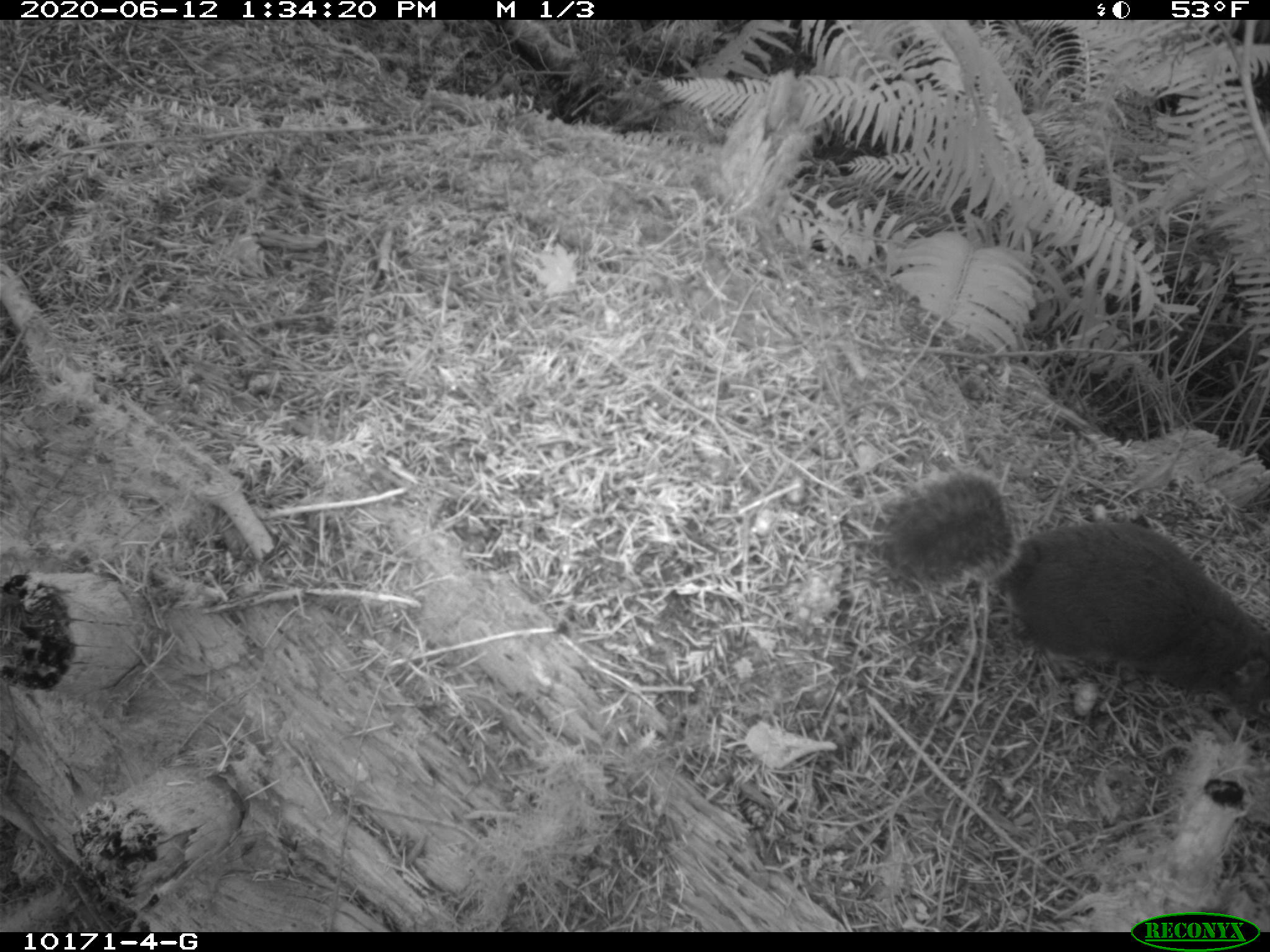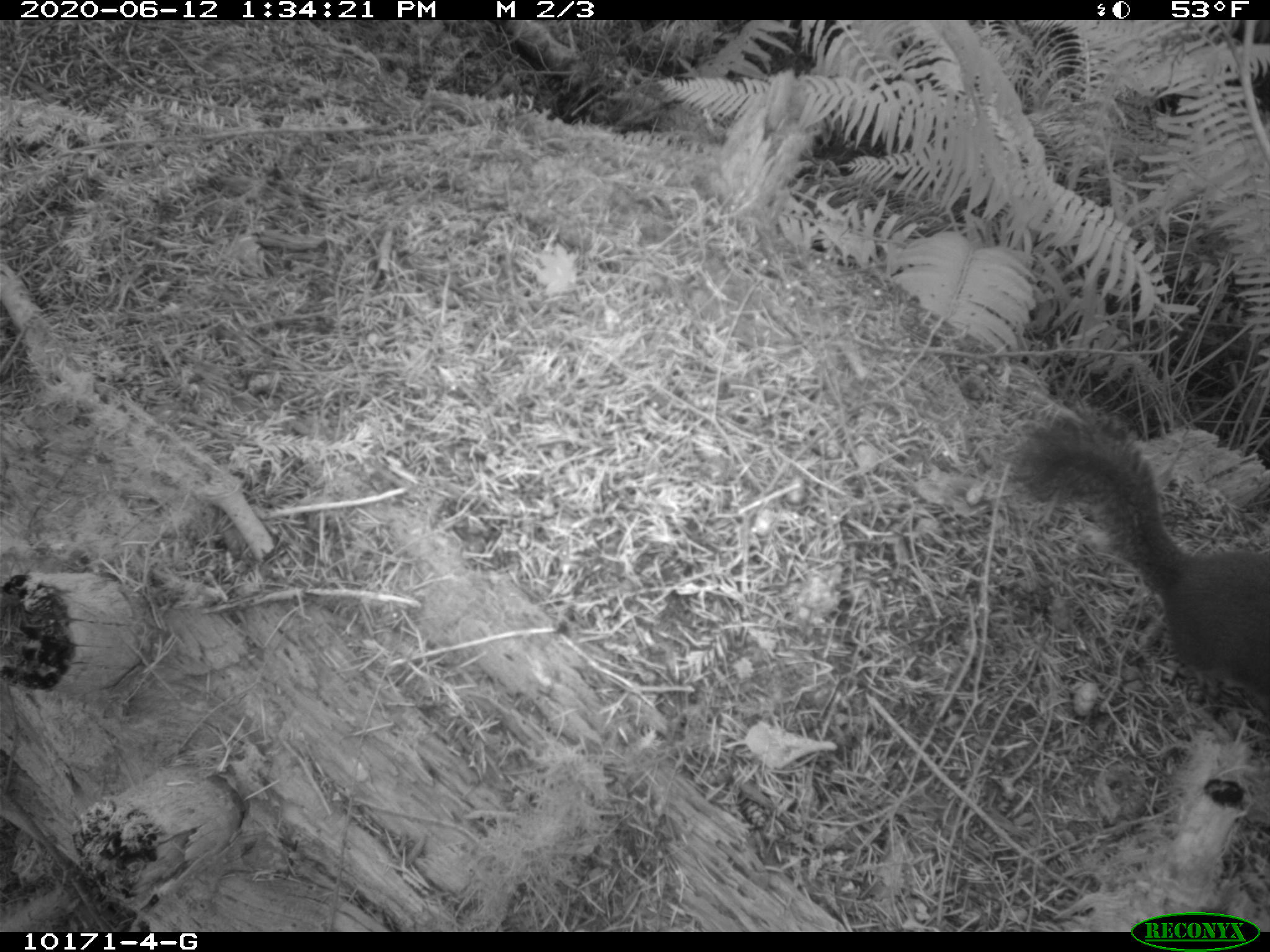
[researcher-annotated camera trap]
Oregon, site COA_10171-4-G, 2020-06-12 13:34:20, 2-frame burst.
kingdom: Animalia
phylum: Chordata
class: Mammalia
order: Rodentia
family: Sciuridae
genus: Tamiasciurus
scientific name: Tamiasciurus douglasii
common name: douglas squirrel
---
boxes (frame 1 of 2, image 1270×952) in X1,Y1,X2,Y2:
douglas squirrel: 870,469,1263,733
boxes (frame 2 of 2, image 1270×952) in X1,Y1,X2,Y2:
douglas squirrel: 1015,417,1263,694